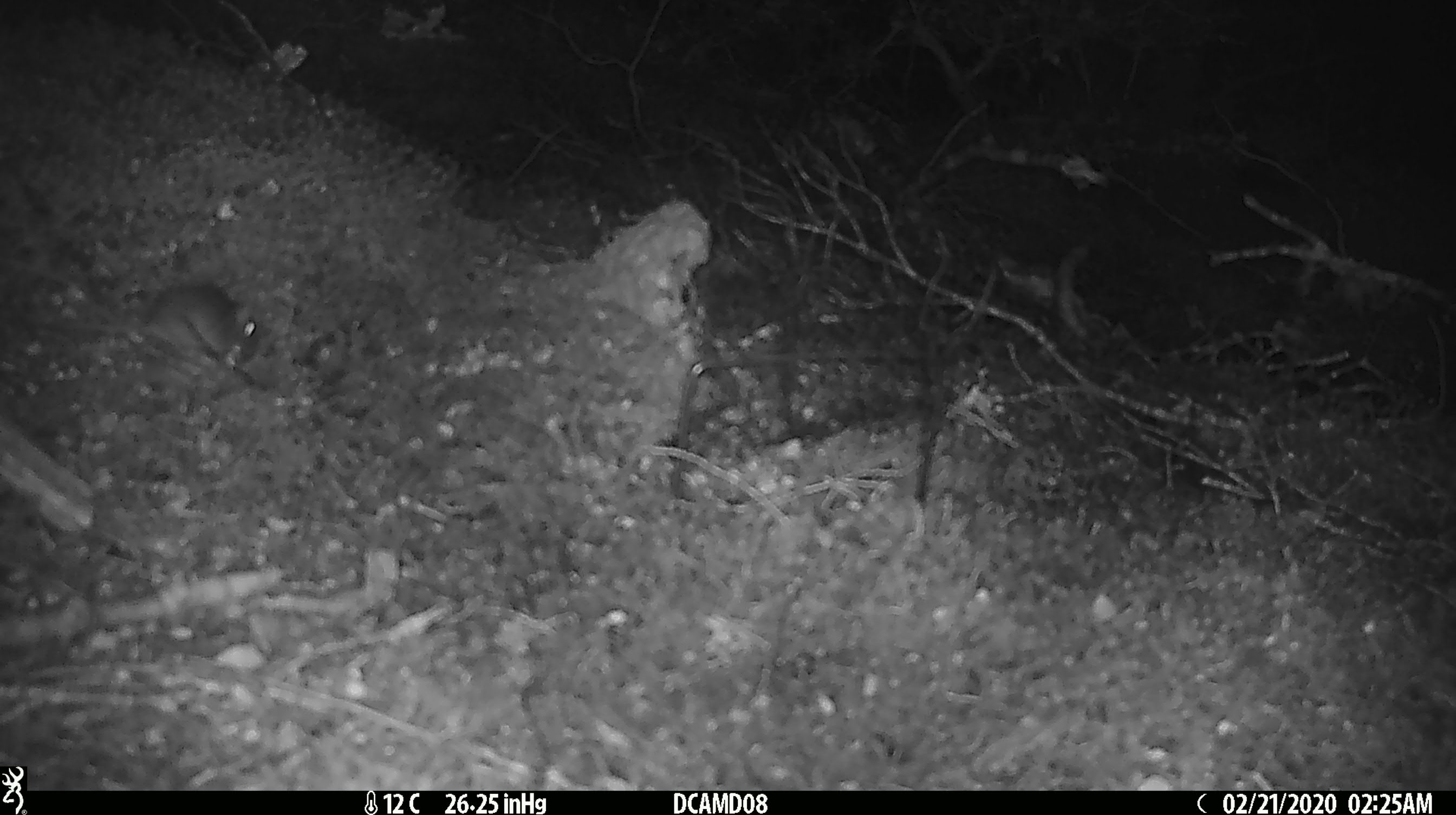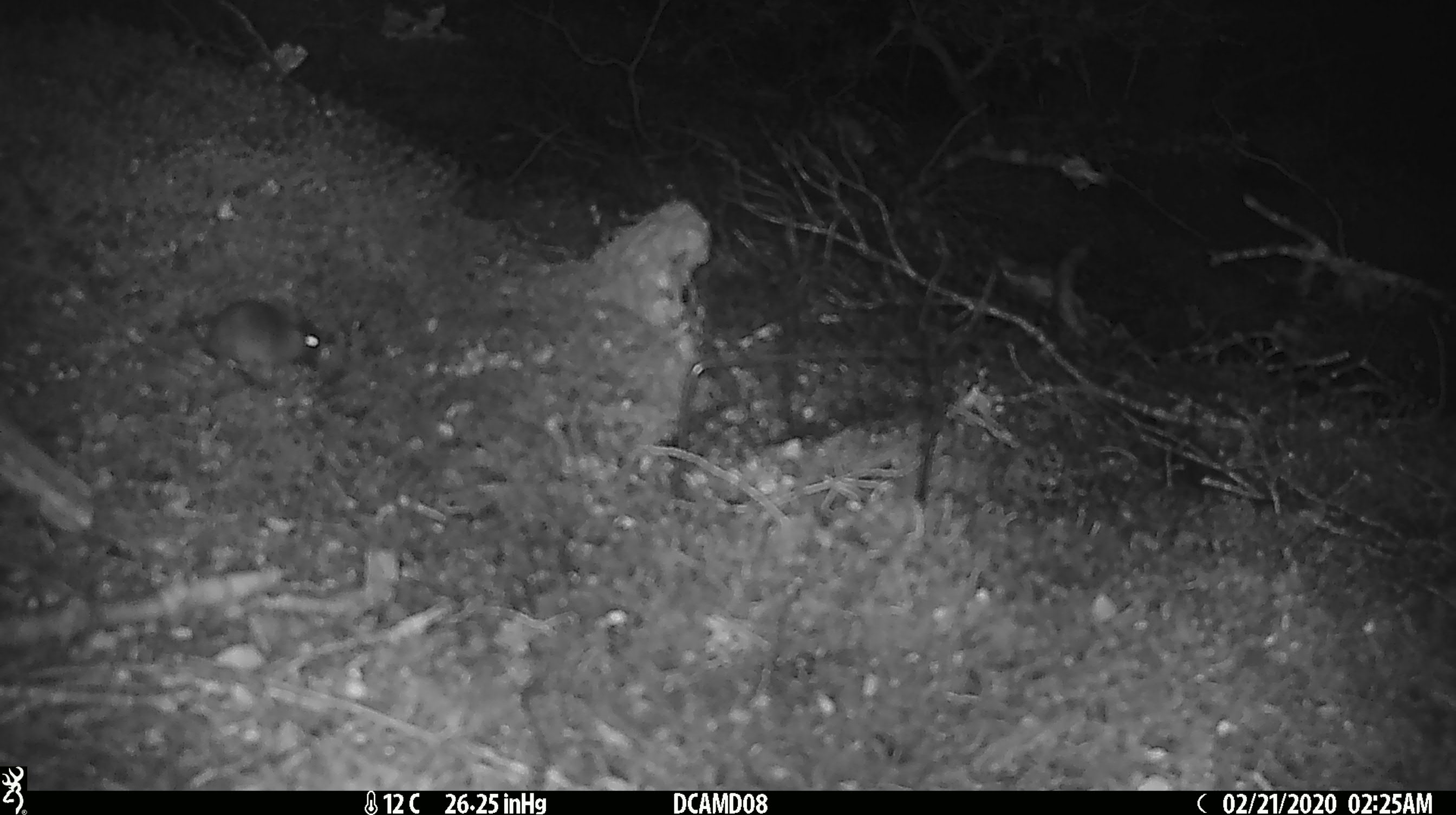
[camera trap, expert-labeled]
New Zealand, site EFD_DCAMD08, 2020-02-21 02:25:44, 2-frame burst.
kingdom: Animalia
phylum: Chordata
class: Mammalia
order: Rodentia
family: Muridae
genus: Mus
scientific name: Mus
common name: mouse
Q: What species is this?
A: Mouse (Mus).